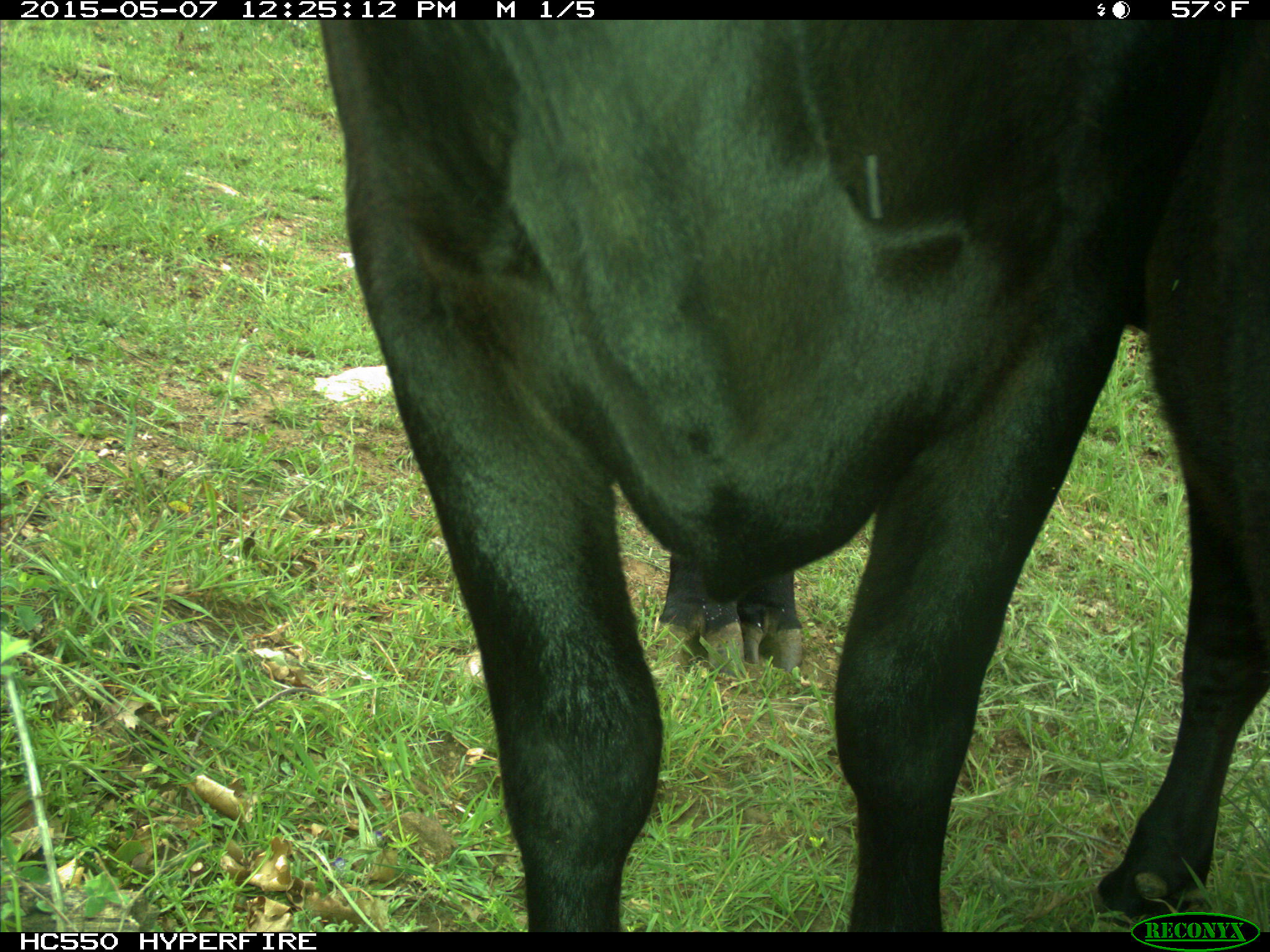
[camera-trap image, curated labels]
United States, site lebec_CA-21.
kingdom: Animalia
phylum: Chordata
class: Mammalia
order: Artiodactyla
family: Bovidae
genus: Bos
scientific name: Bos taurus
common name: domestic cow